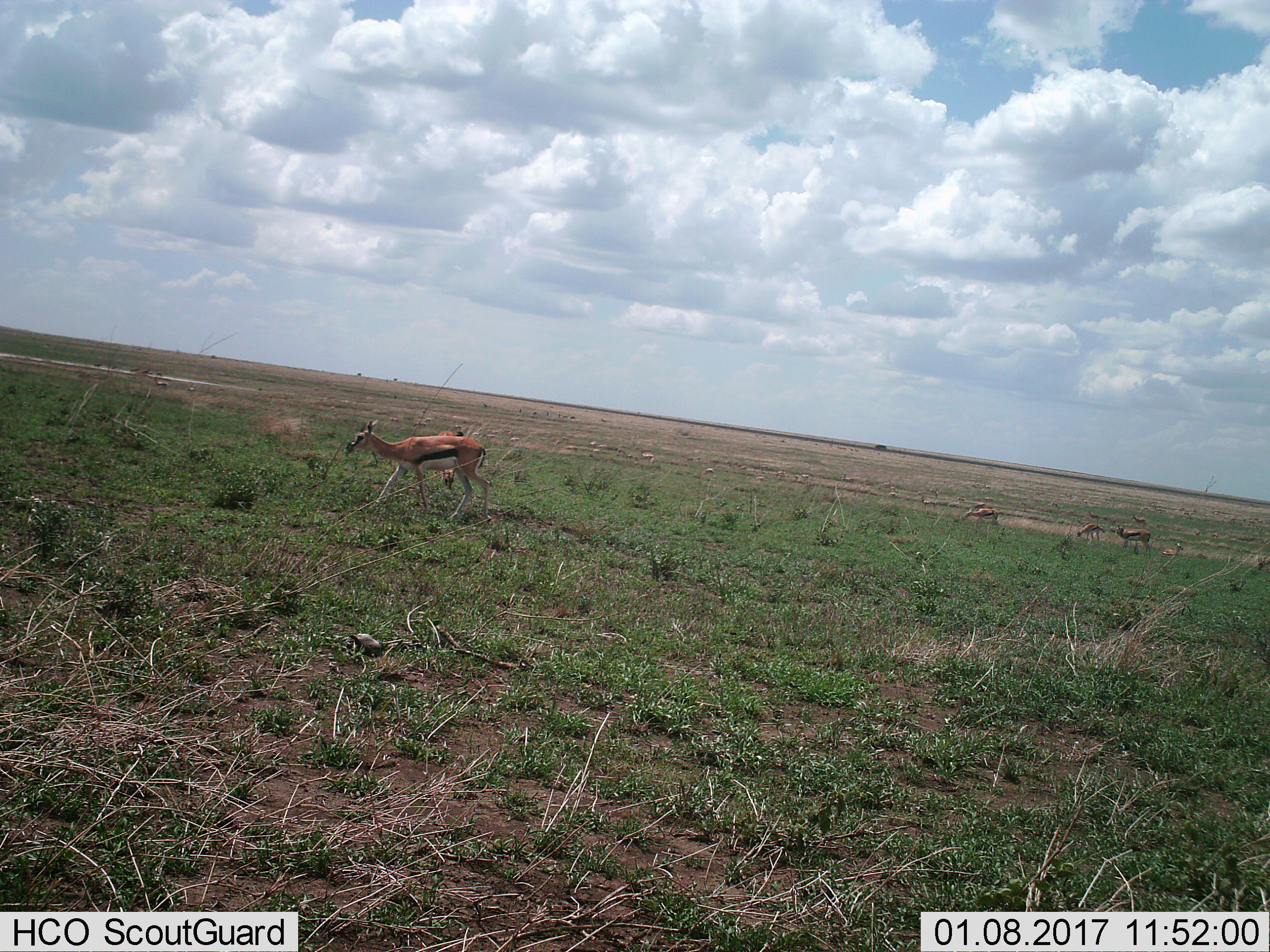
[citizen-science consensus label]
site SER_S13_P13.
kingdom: Animalia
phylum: Chordata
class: Mammalia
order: Artiodactyla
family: Bovidae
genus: Eudorcas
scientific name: Eudorcas thomsonii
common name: thomson's gazelle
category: gazellethomsons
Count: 8.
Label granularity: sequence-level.